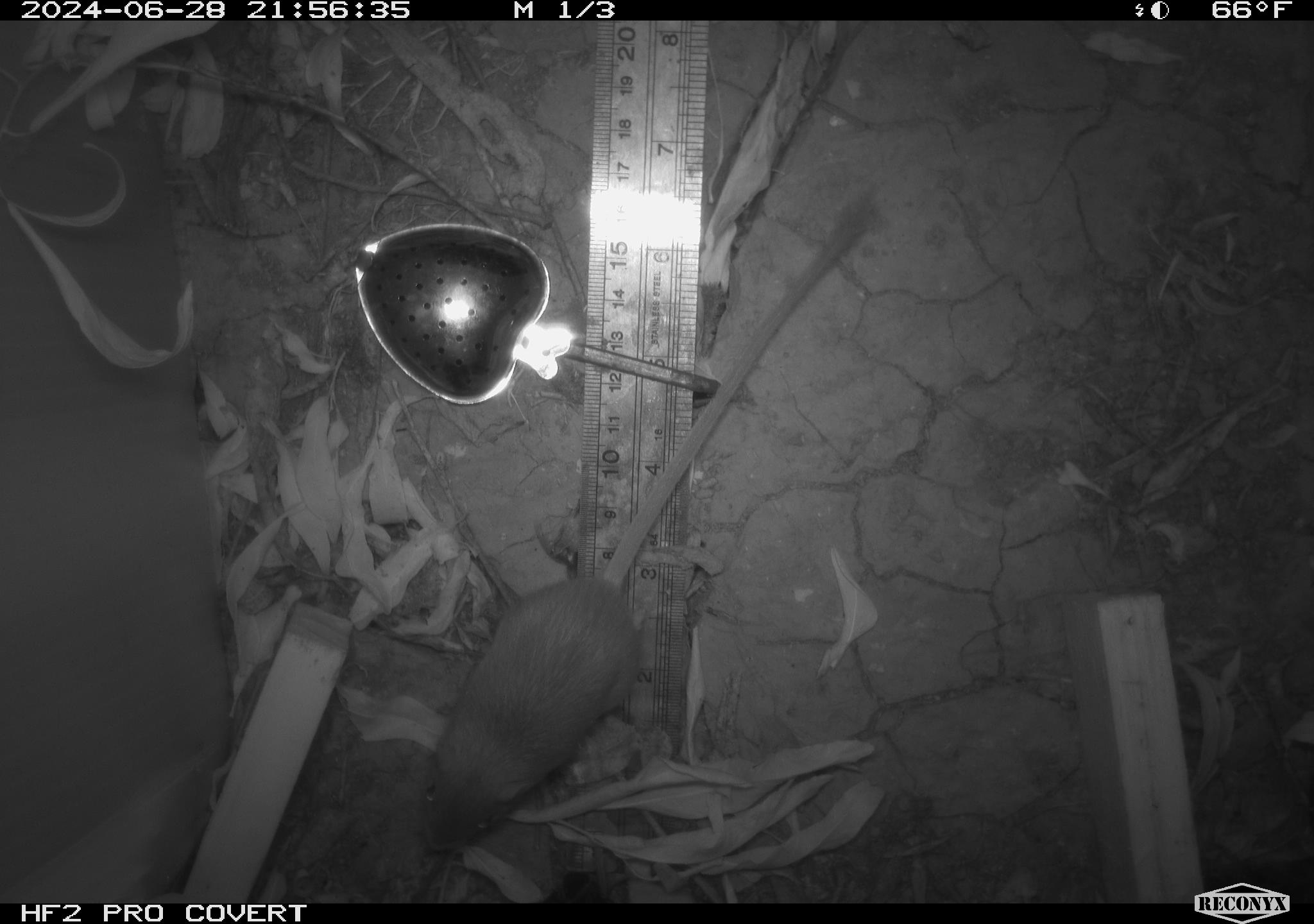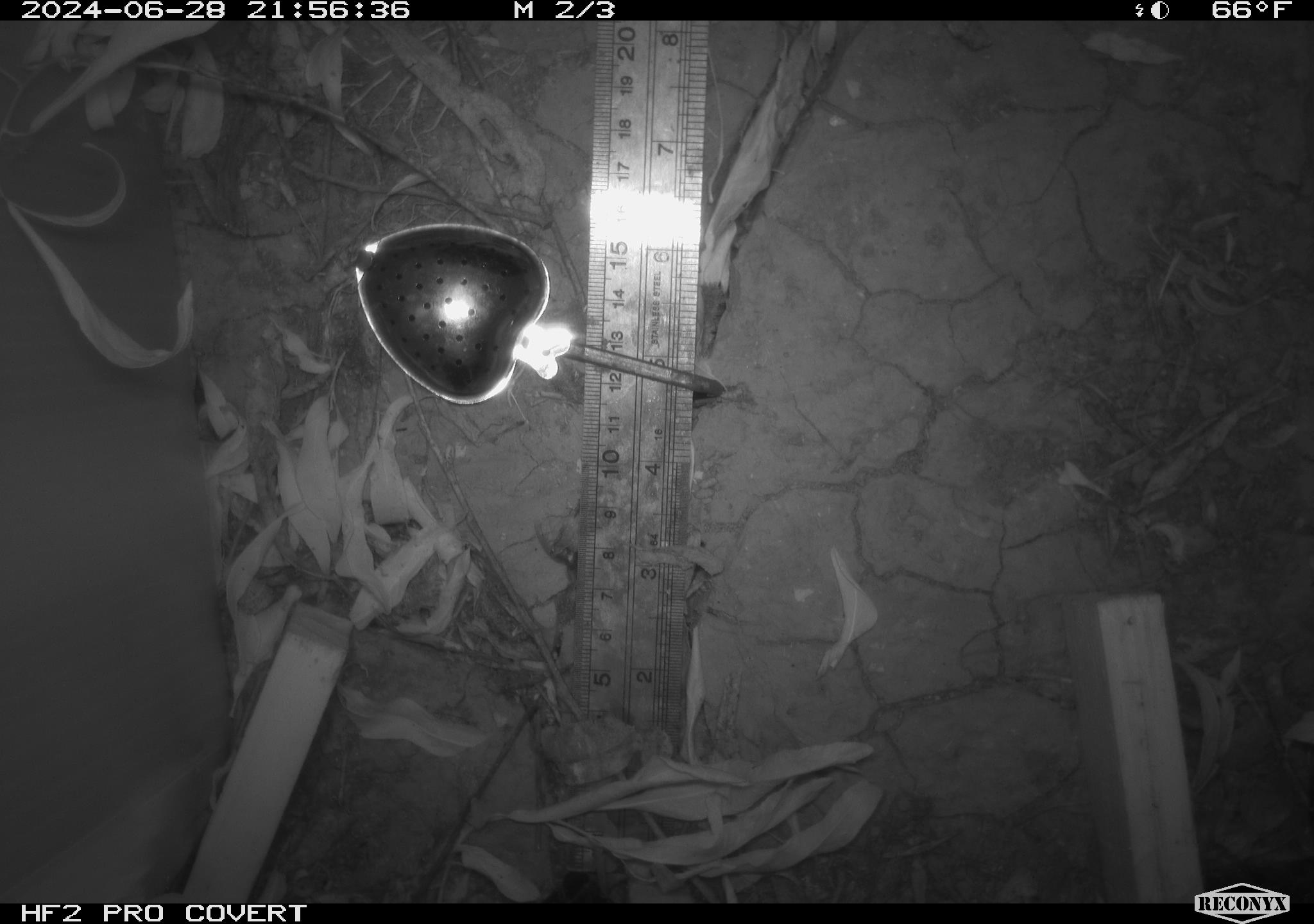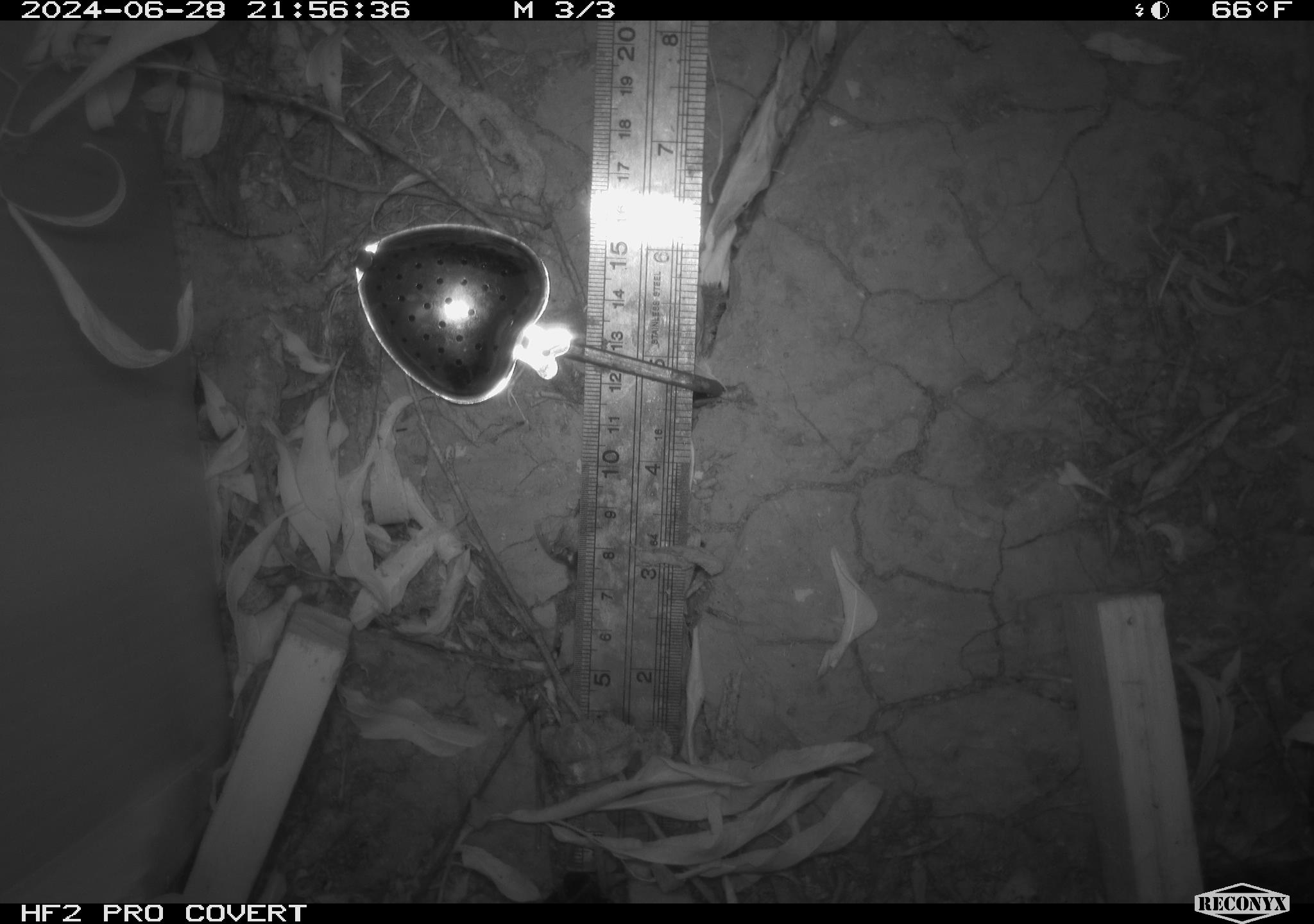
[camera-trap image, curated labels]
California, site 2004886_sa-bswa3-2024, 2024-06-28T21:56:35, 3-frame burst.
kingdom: Animalia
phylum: Chordata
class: Mammalia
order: Rodentia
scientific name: Rodentia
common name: mouse species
Mouse species (Rodentia).